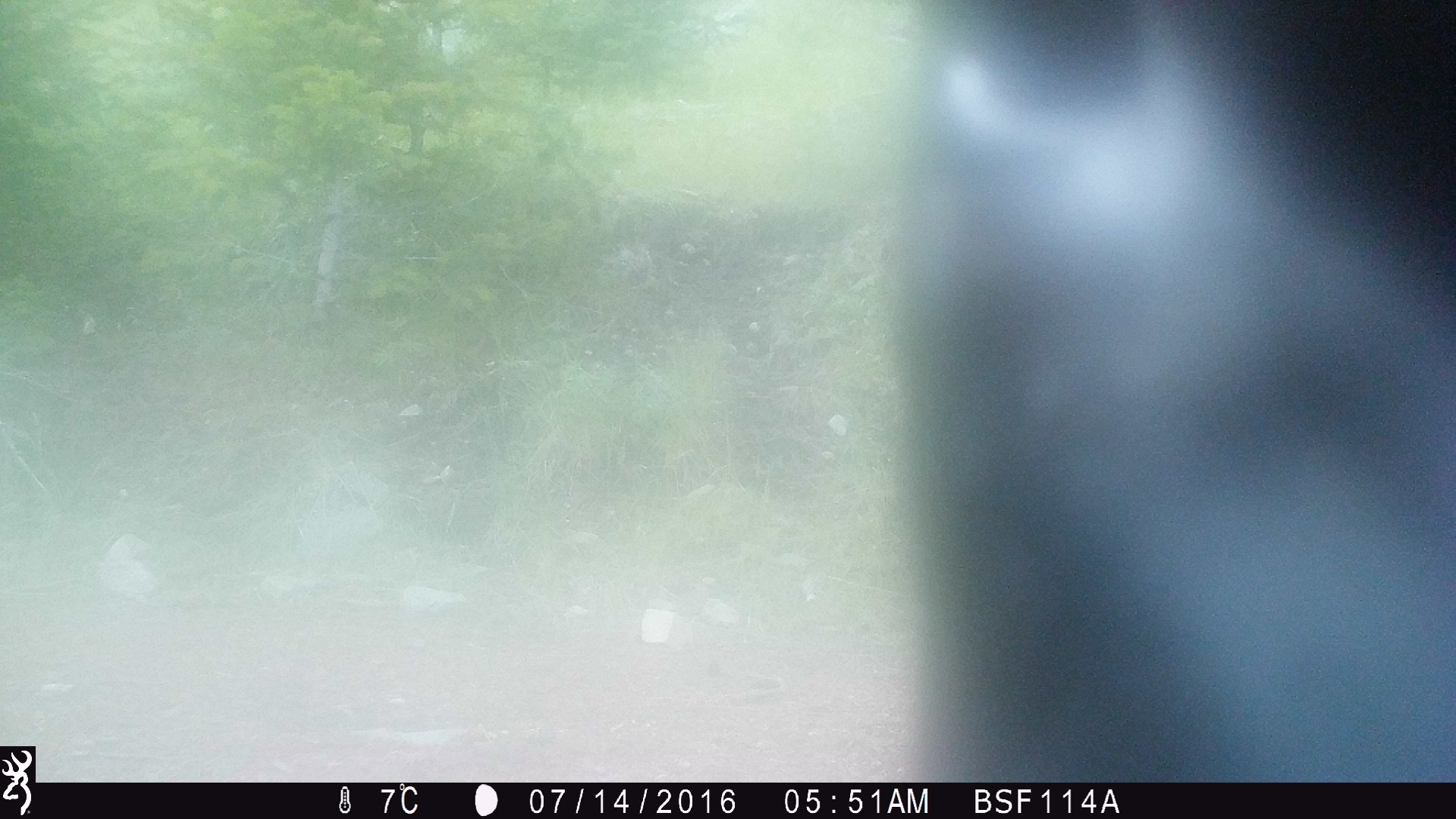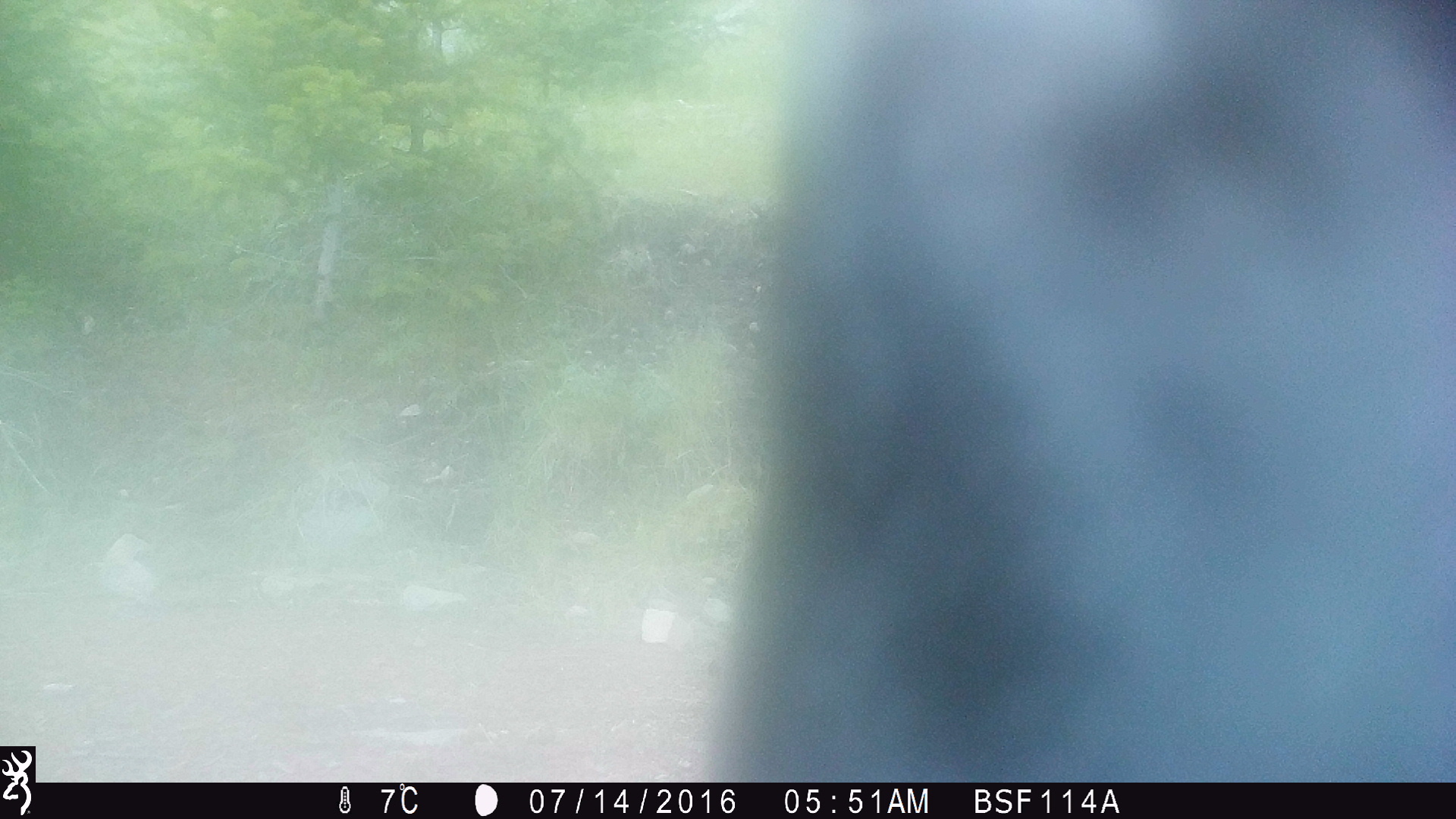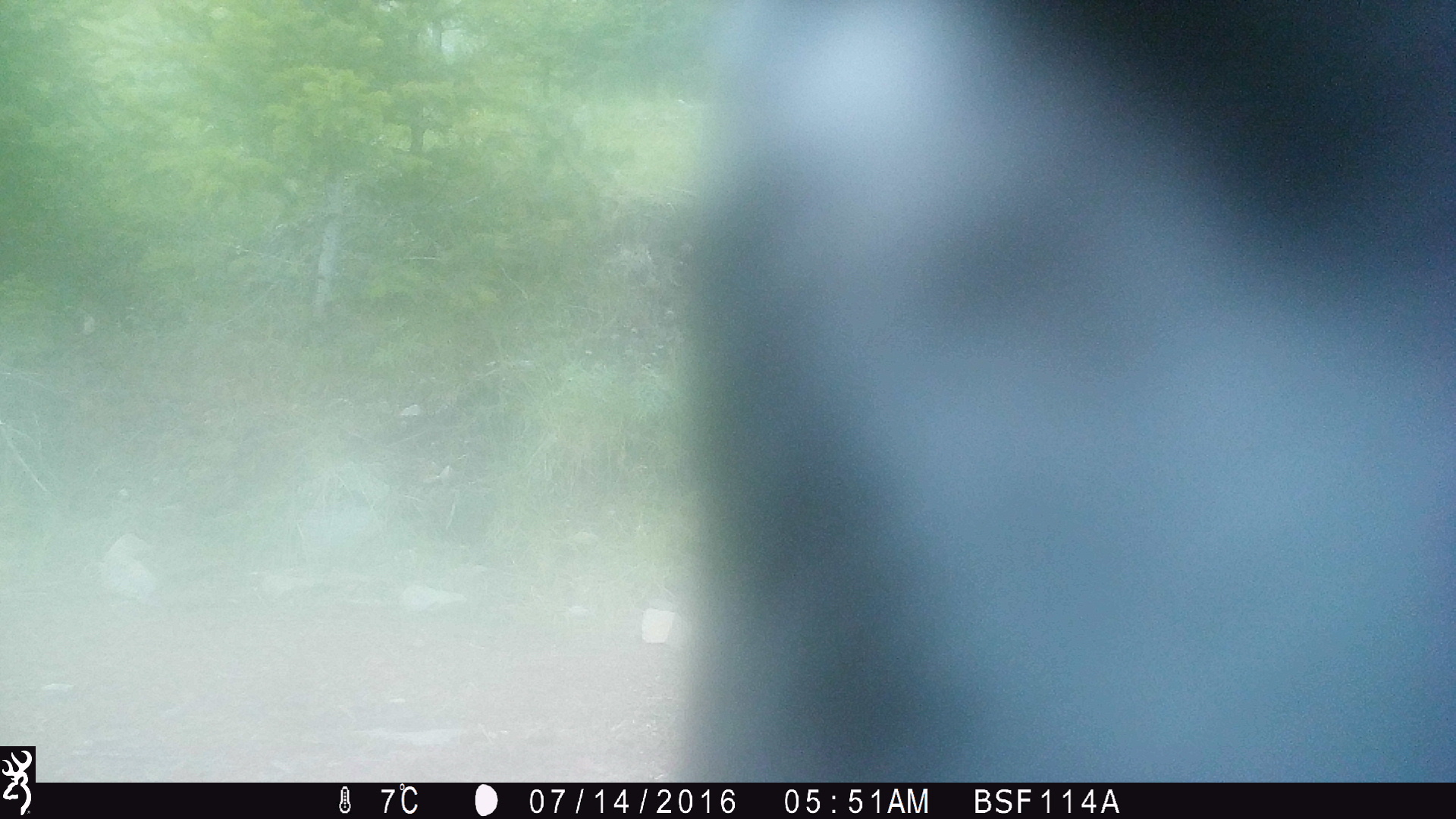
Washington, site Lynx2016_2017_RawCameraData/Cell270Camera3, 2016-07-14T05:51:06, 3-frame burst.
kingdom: Animalia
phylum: Chordata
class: Mammalia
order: Artiodactyla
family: Bovidae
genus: Bos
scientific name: Bos taurus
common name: domestic cattle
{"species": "domestic cattle (Bos taurus)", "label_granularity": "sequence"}